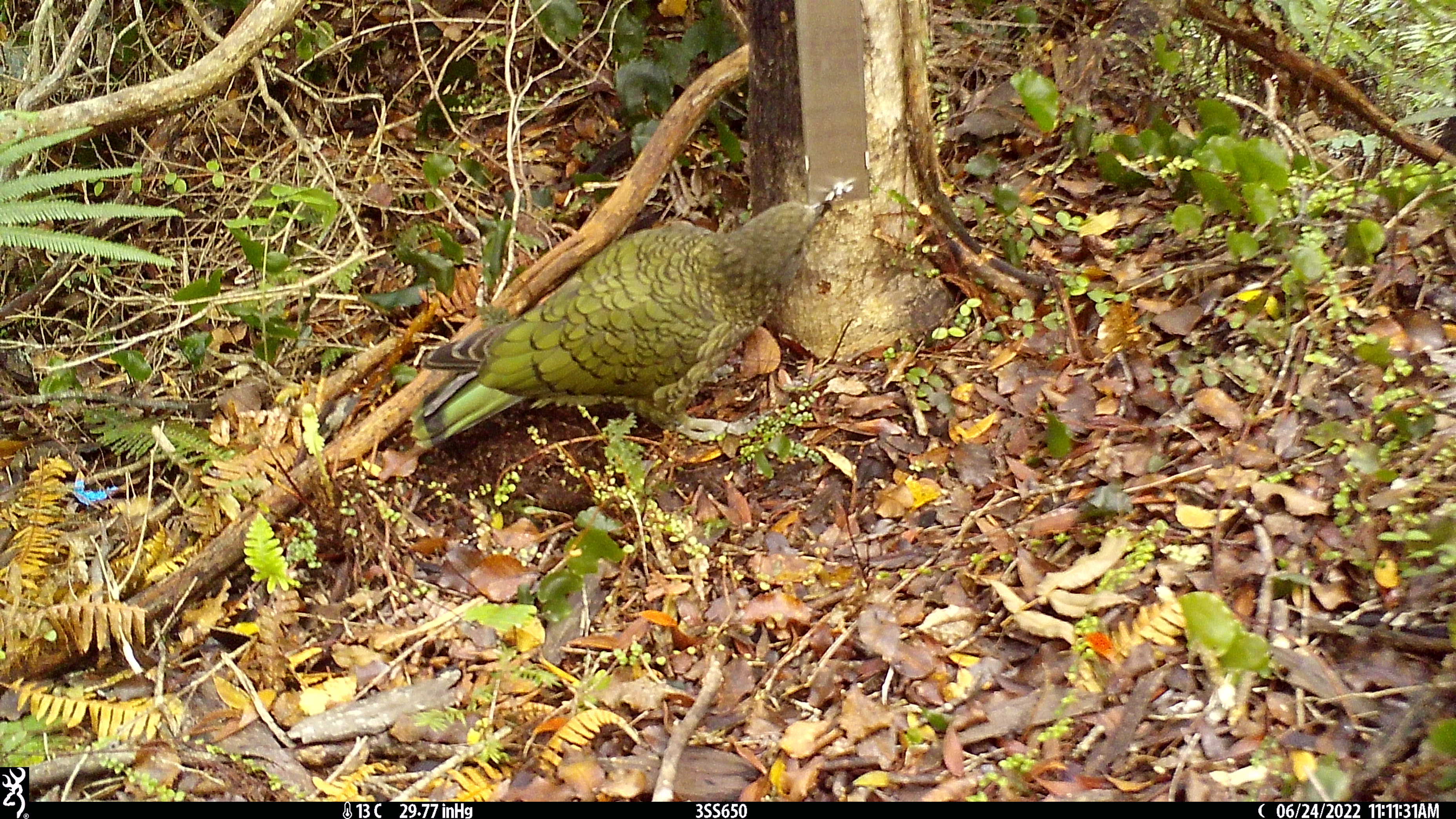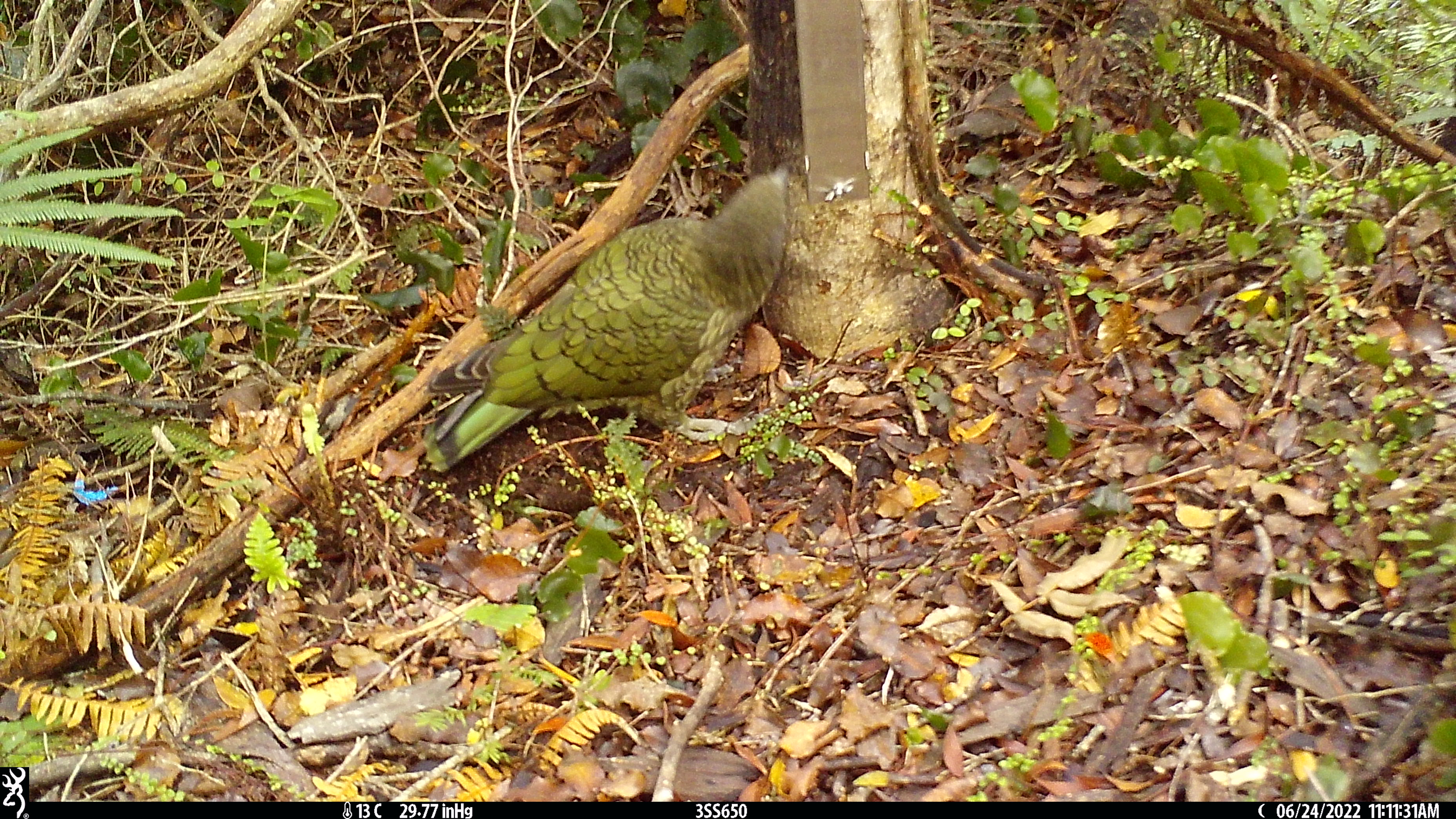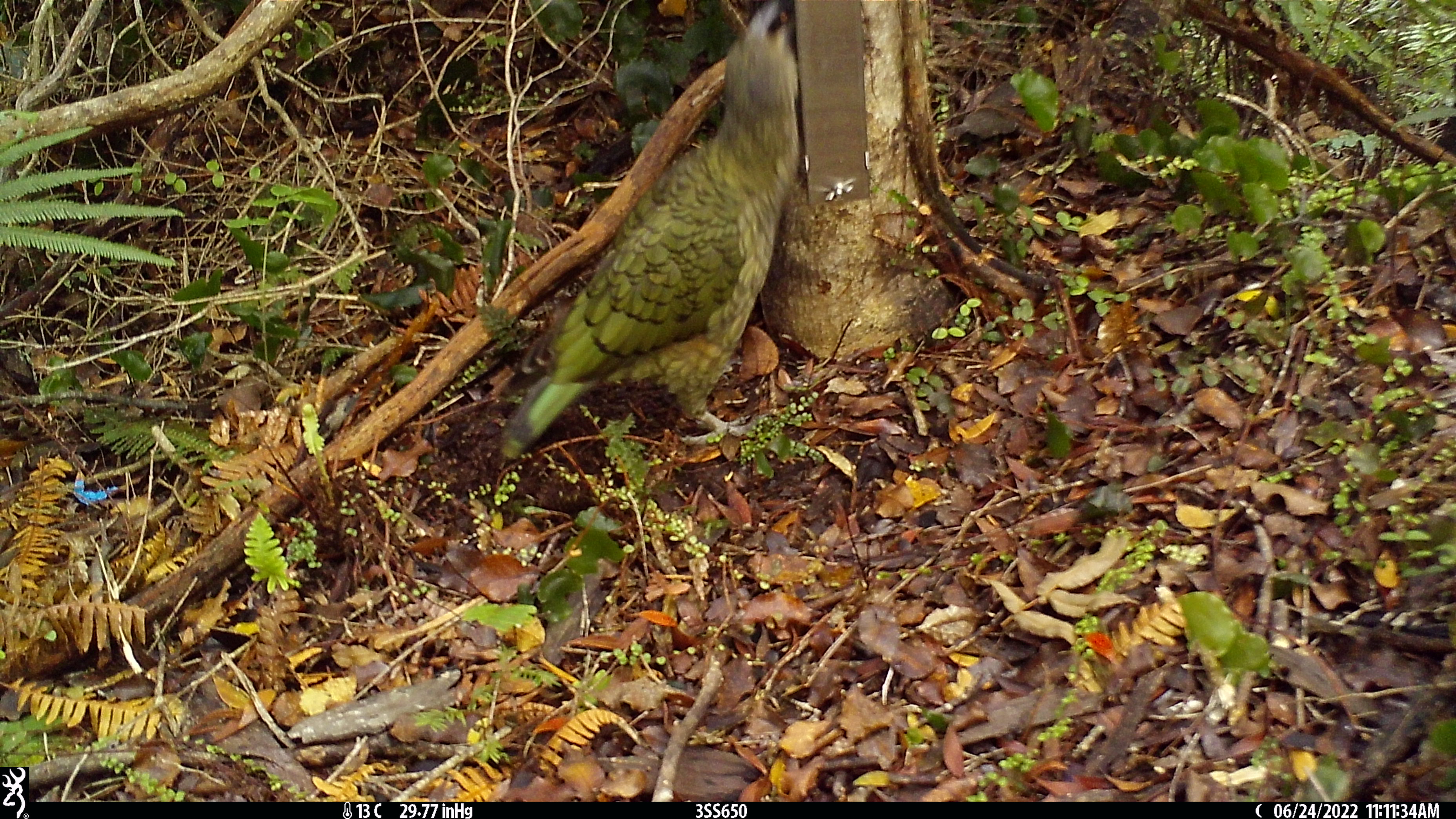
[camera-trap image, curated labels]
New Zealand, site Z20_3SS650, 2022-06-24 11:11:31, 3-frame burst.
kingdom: Animalia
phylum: Chordata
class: Aves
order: Psittaciformes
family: Strigopidae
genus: Nestor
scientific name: Nestor notabilis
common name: kea